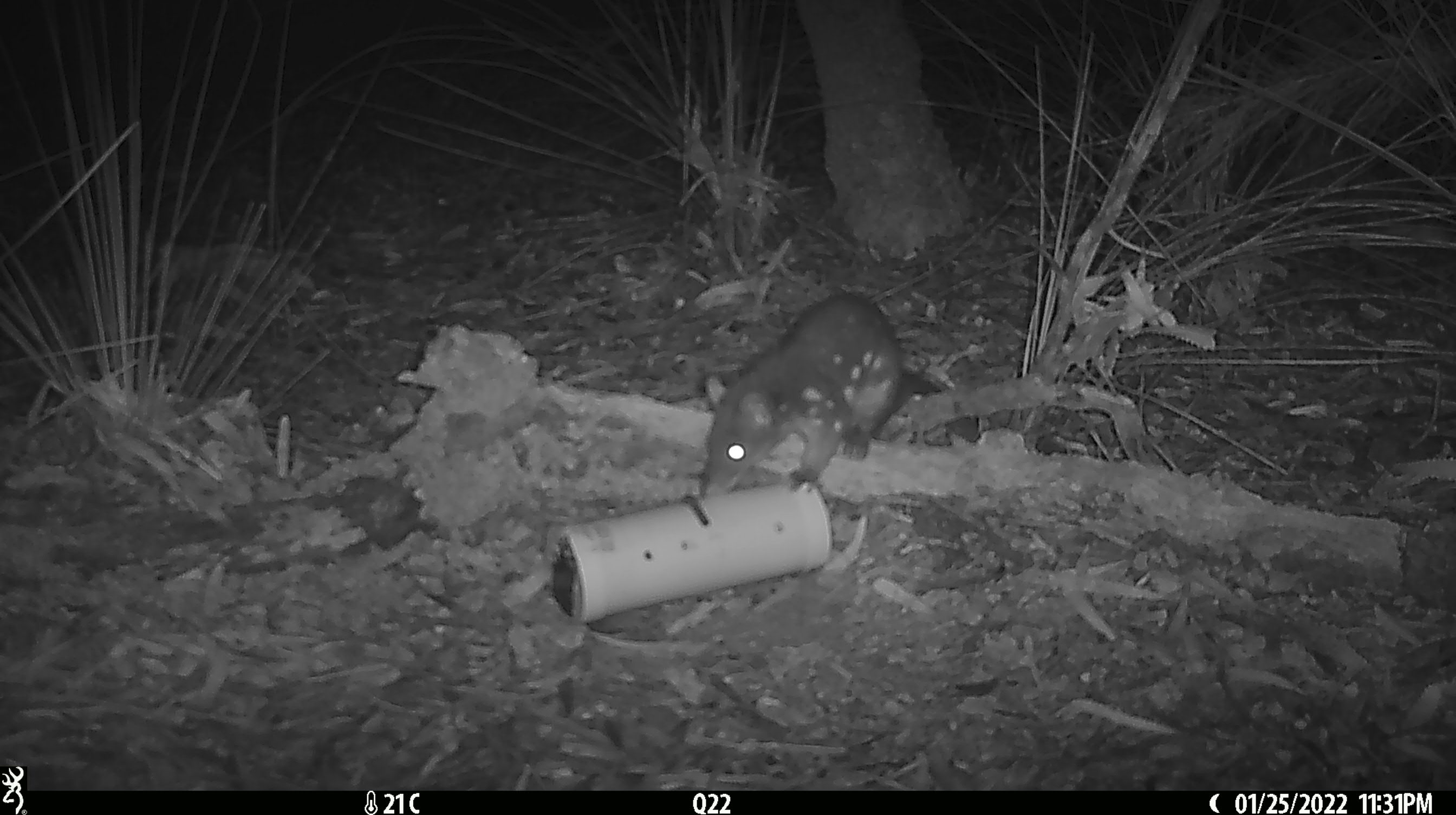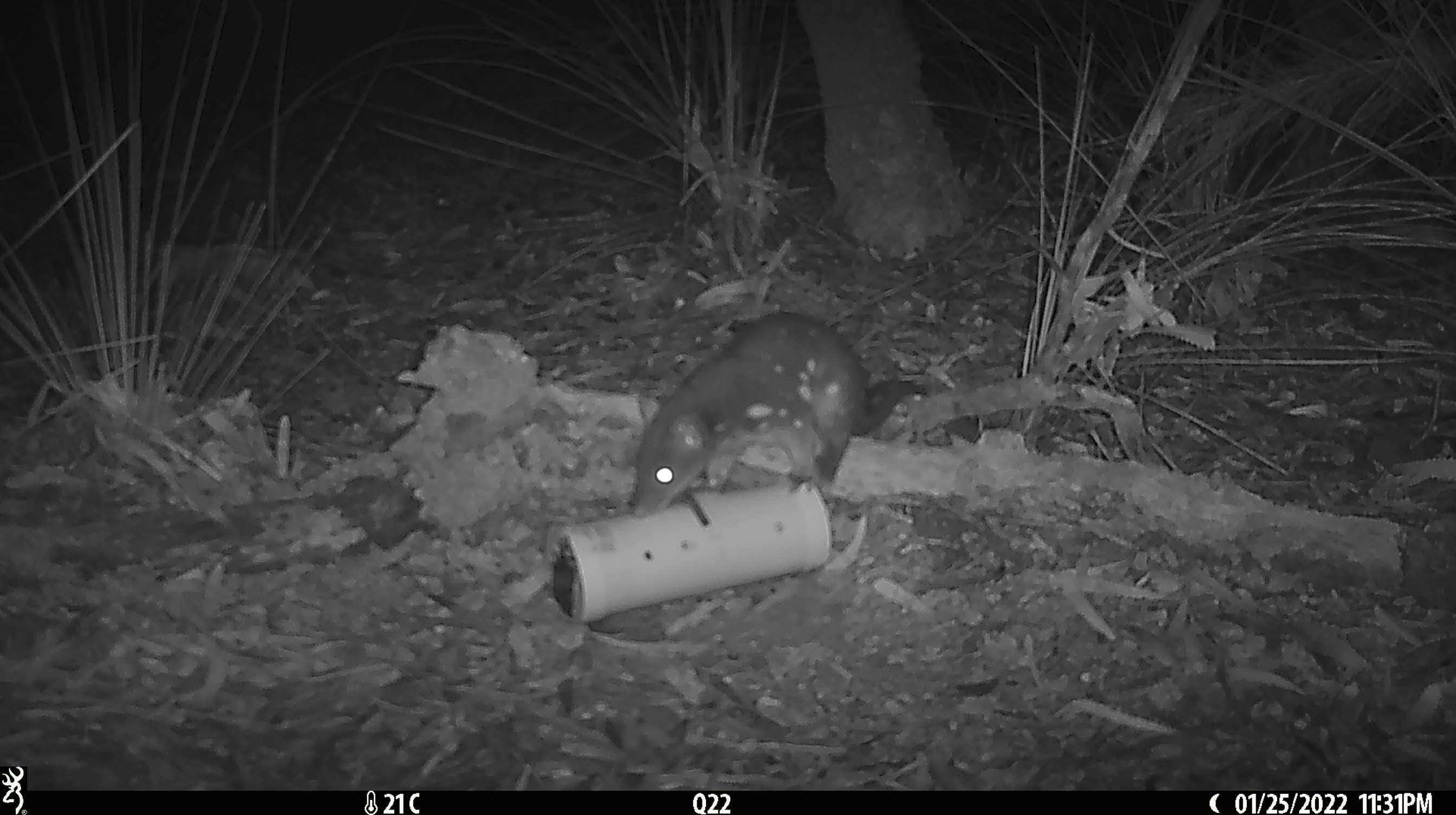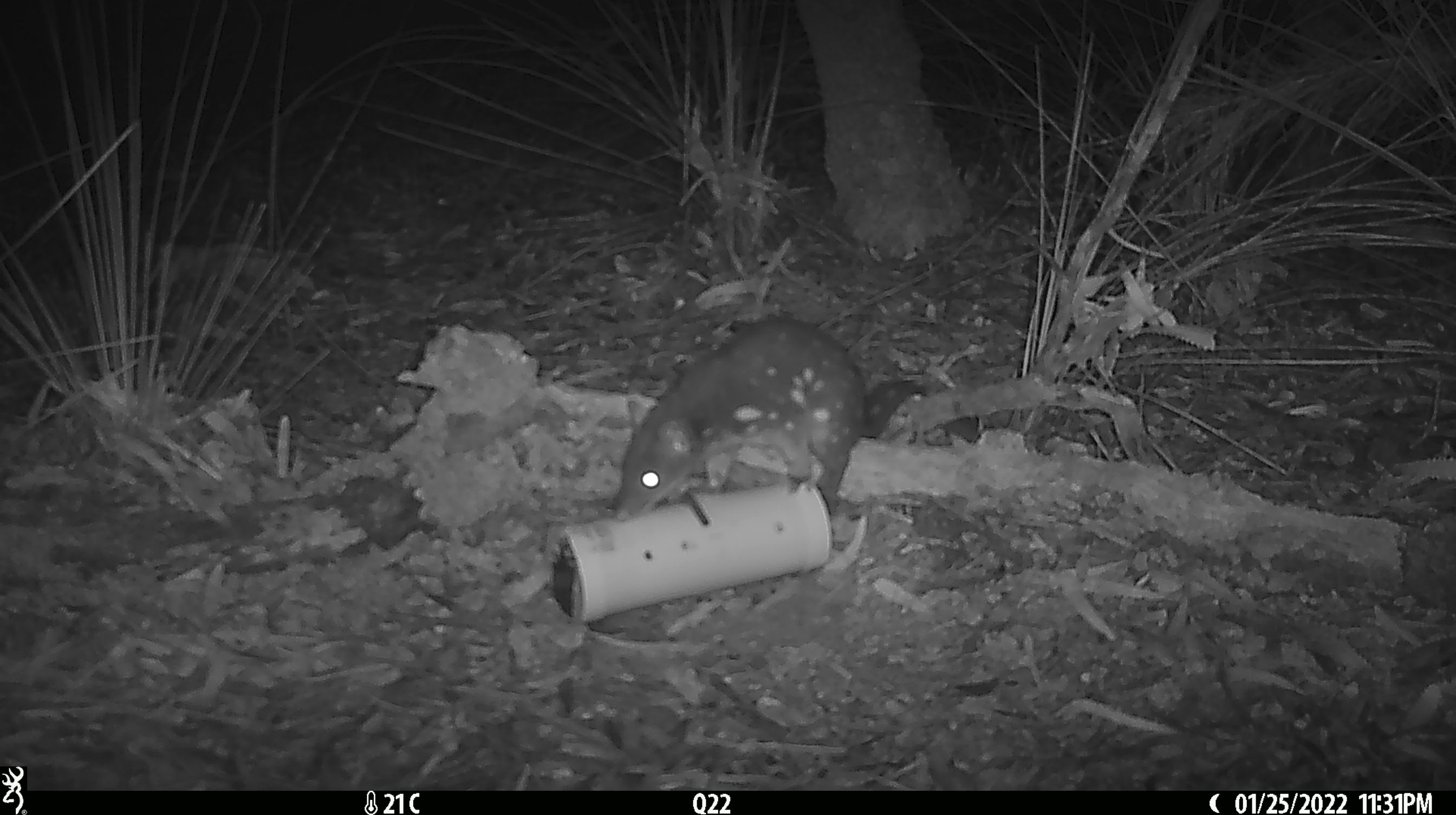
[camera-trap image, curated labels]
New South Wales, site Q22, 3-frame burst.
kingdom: Animalia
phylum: Chordata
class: Mammalia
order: Dasyuromorphia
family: Dasyuridae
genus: Dasyurus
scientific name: Dasyurus maculatus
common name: spotted-tailed quoll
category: quoll